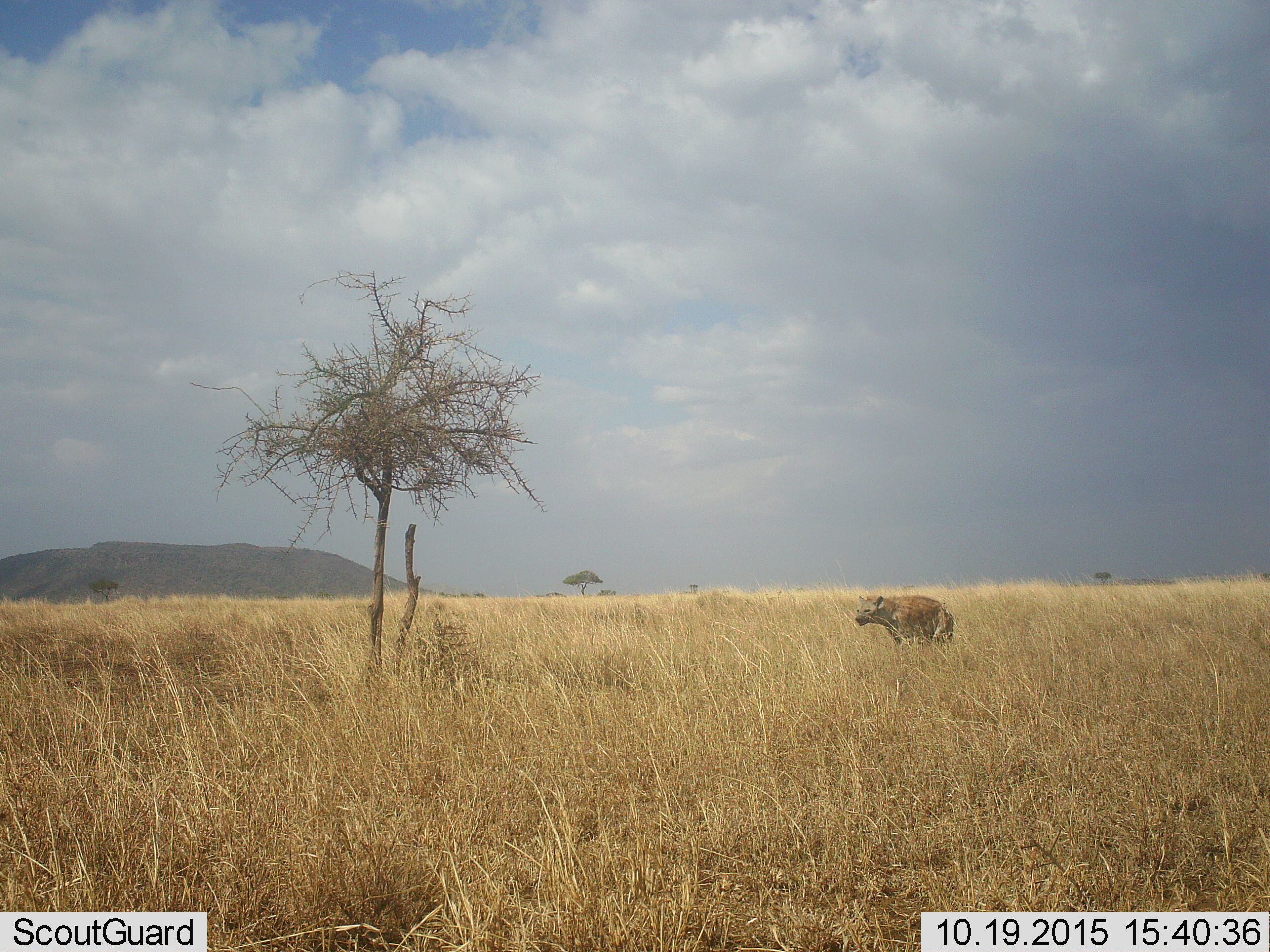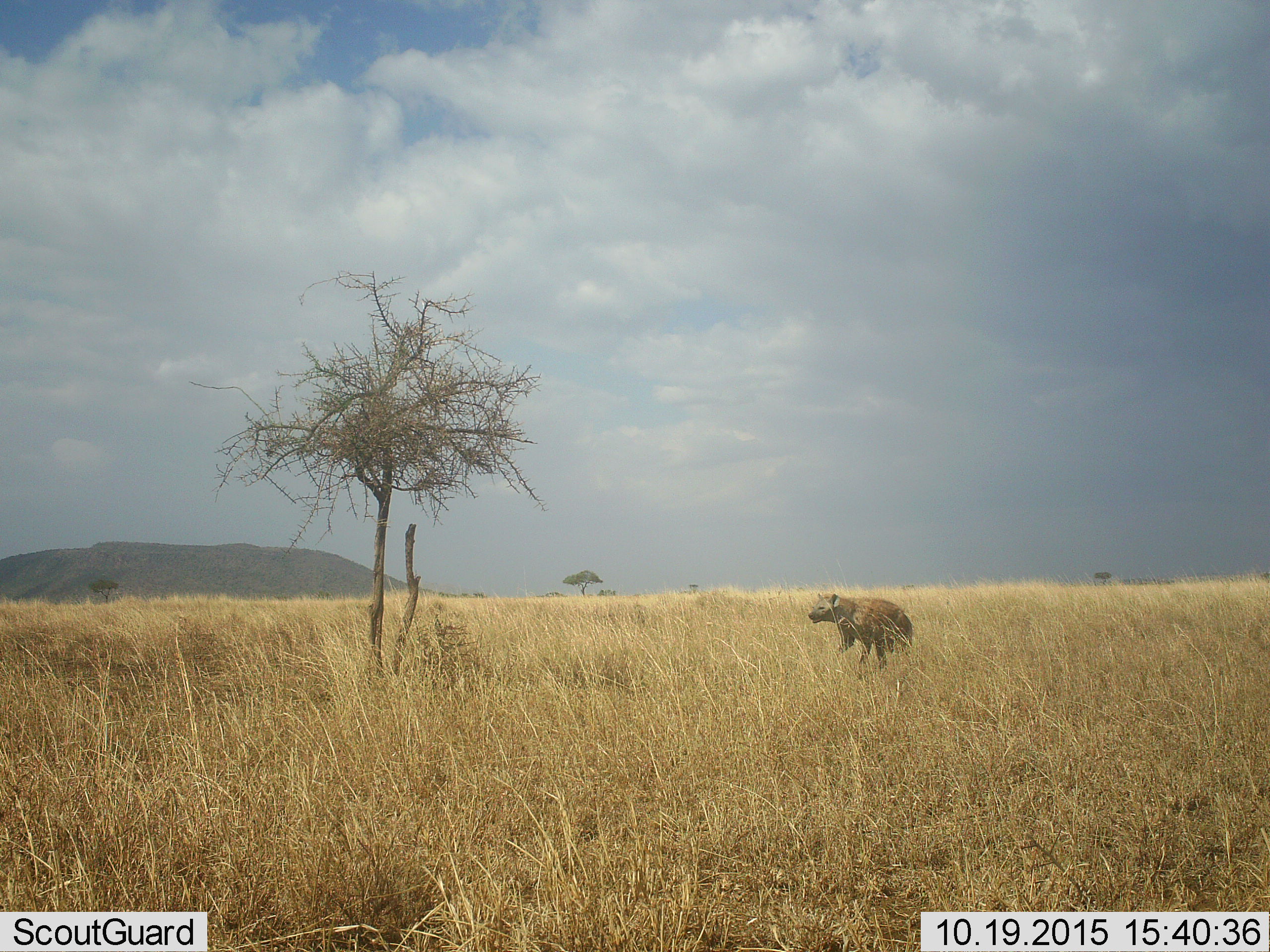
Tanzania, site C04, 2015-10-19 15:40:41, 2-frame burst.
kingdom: Animalia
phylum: Chordata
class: Mammalia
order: Carnivora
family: Hyaenidae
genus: Crocuta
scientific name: Crocuta crocuta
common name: spotted hyena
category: hyenaspotted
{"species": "hyenaspotted (spotted hyena) (Crocuta crocuta)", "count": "1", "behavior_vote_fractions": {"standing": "25%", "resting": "8%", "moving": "75%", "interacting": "0%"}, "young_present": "0%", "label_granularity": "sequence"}